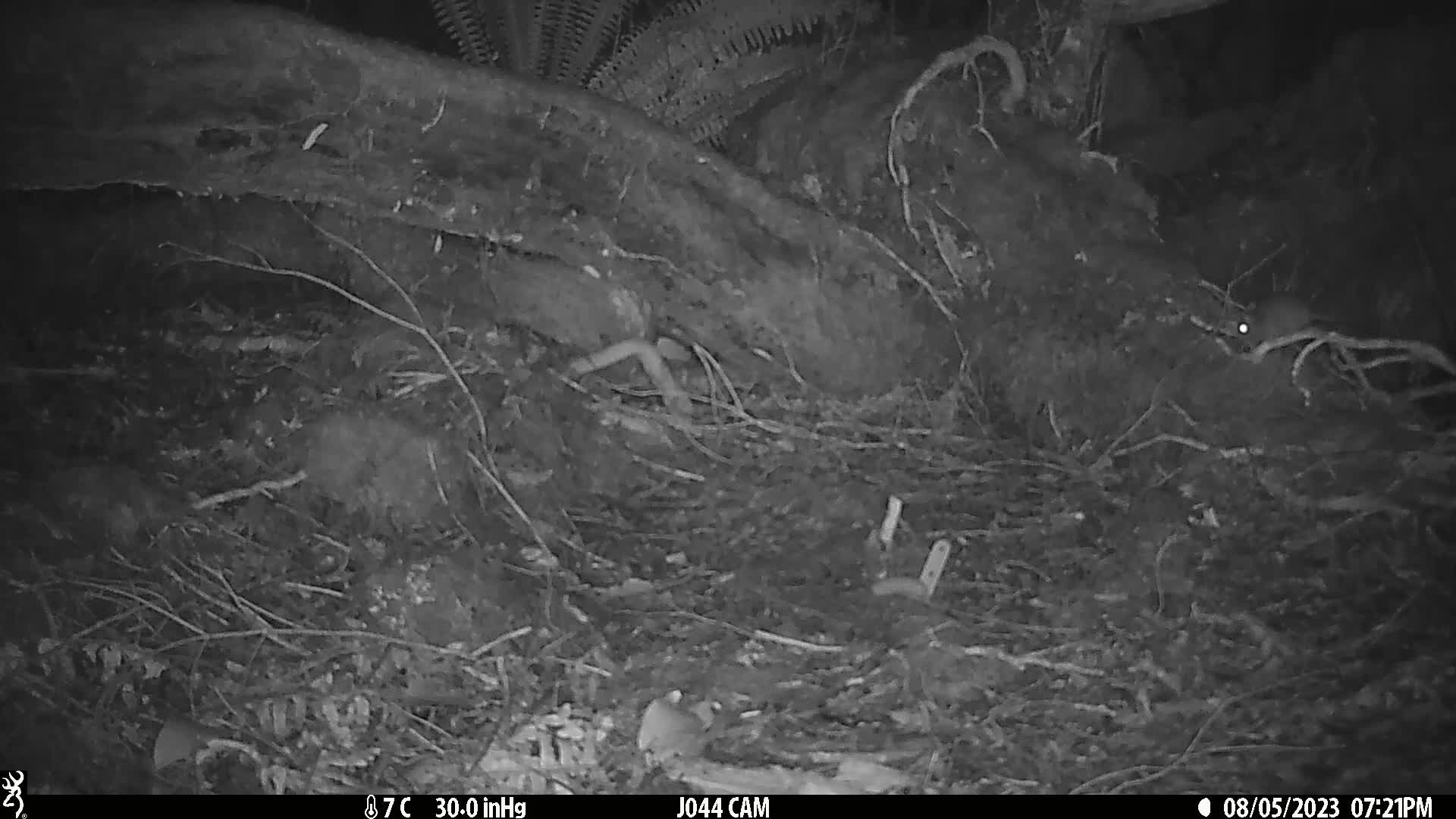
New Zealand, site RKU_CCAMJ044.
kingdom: Animalia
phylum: Chordata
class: Mammalia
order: Rodentia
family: Muridae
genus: Rattus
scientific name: Rattus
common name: rat